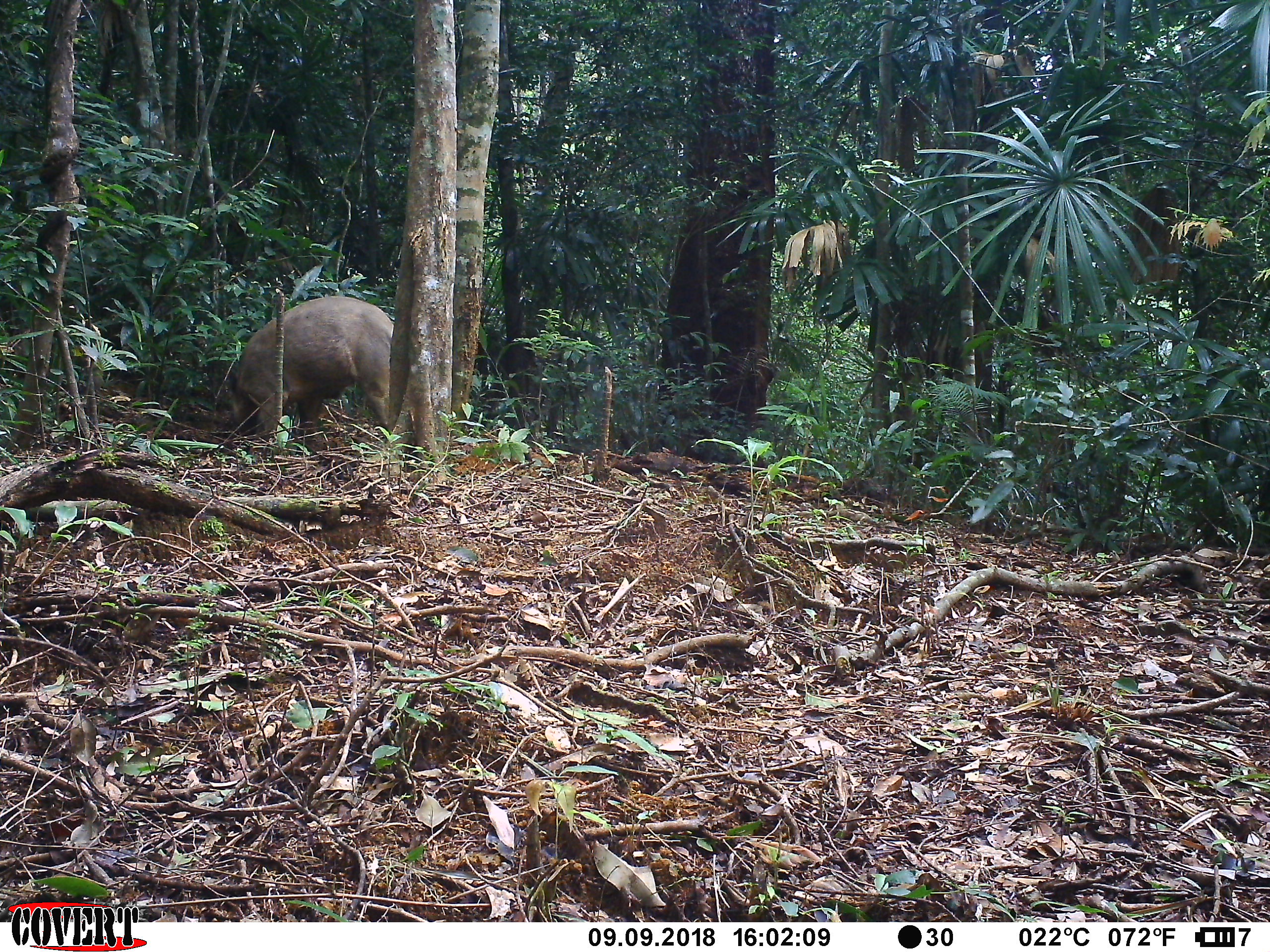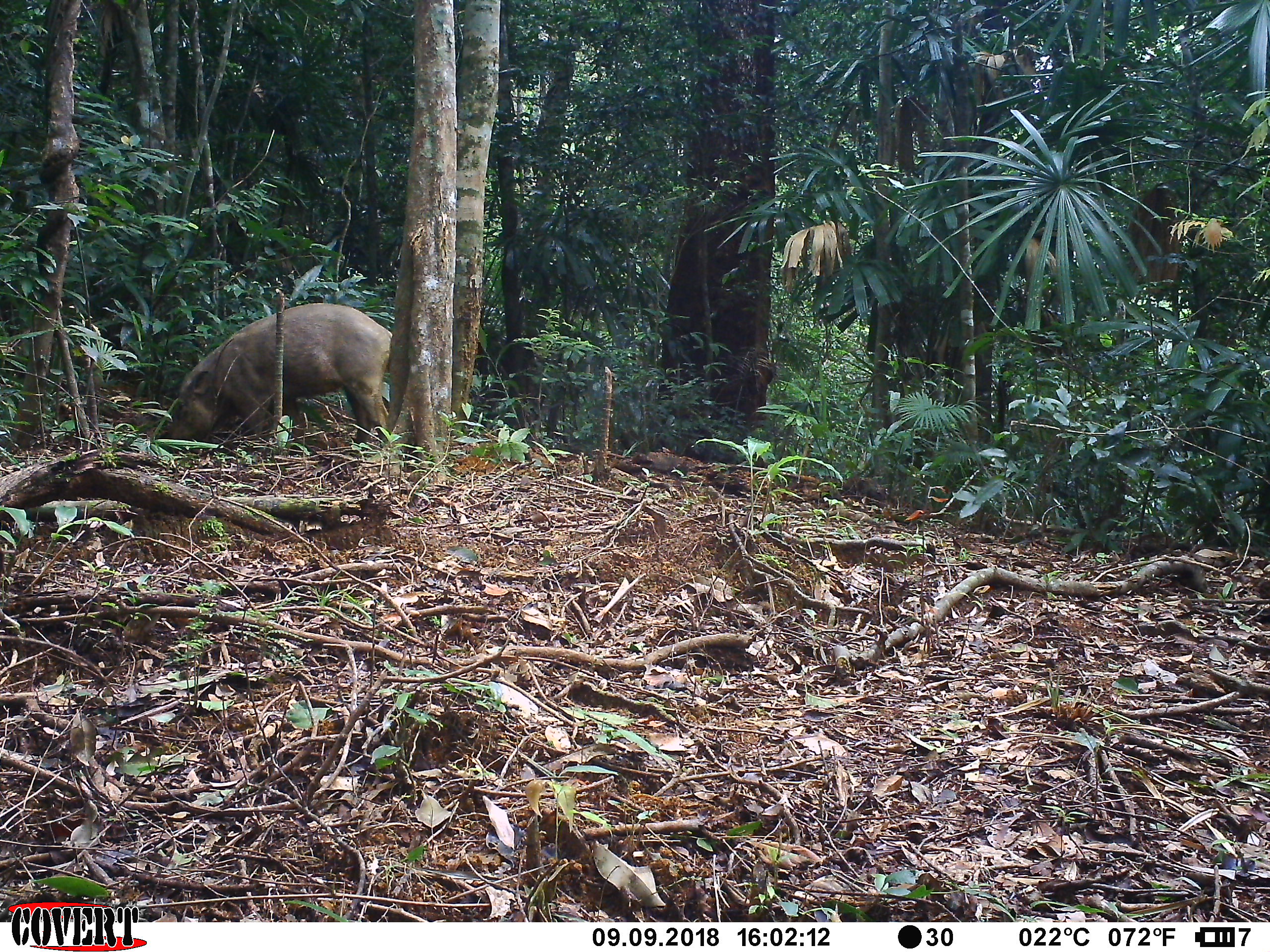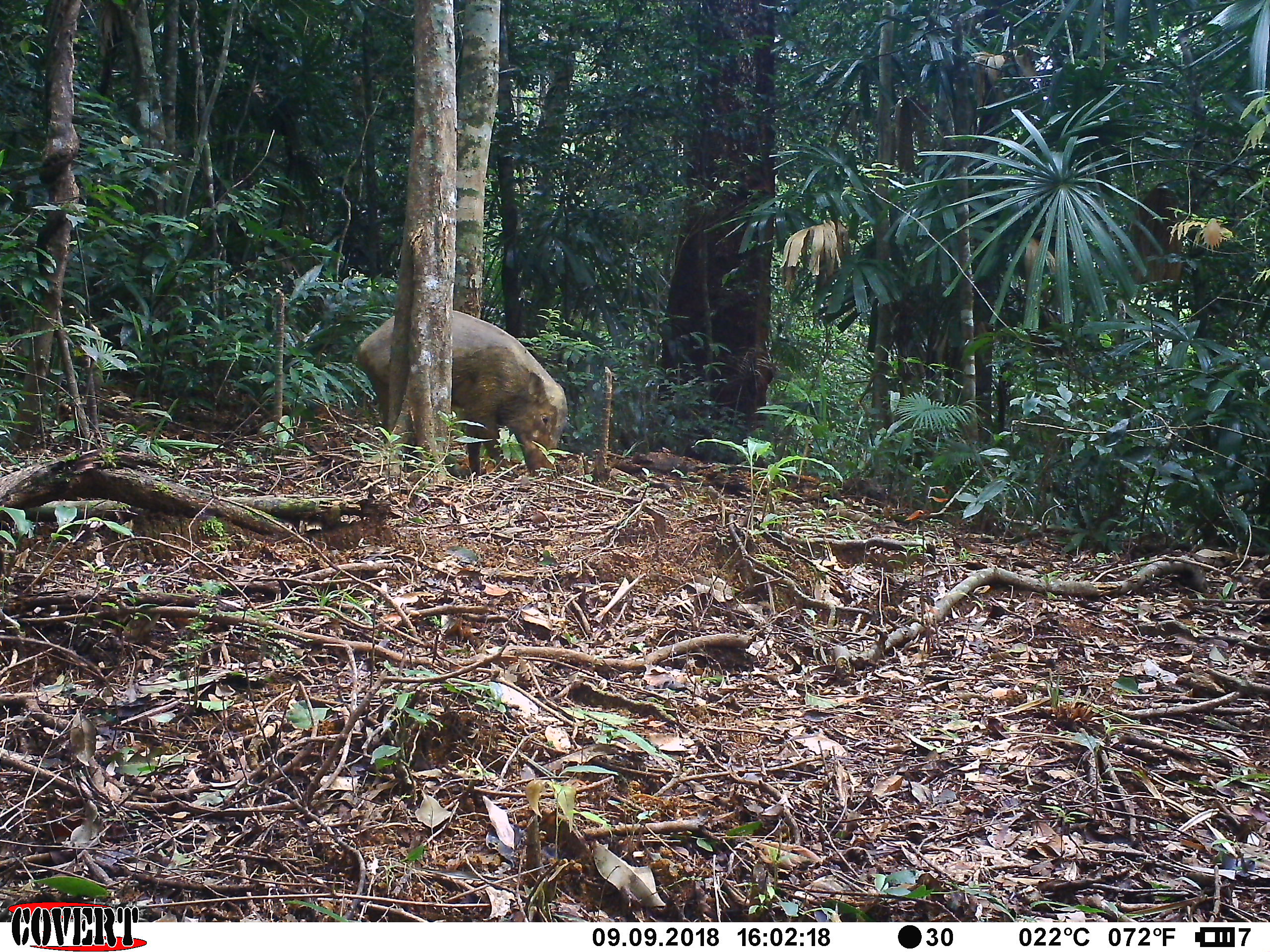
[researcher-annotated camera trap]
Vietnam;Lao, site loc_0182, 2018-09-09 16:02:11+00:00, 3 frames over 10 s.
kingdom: Animalia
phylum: Chordata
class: Mammalia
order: Artiodactyla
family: Suidae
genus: Sus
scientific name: Sus scrofa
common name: eurasian wild pig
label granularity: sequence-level